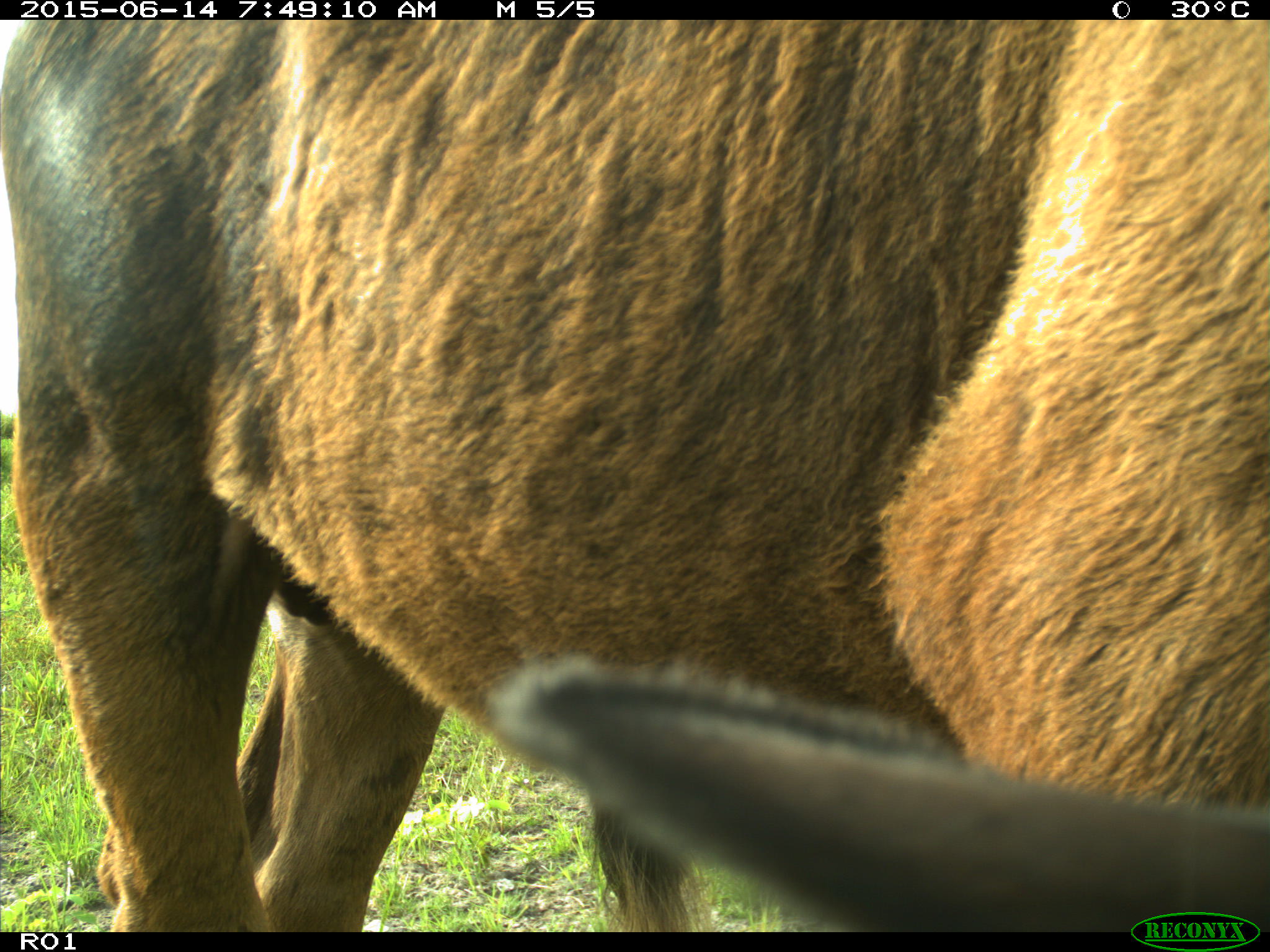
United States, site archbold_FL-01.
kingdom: Animalia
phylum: Chordata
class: Mammalia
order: Artiodactyla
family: Bovidae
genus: Bos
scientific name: Bos taurus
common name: domestic cow